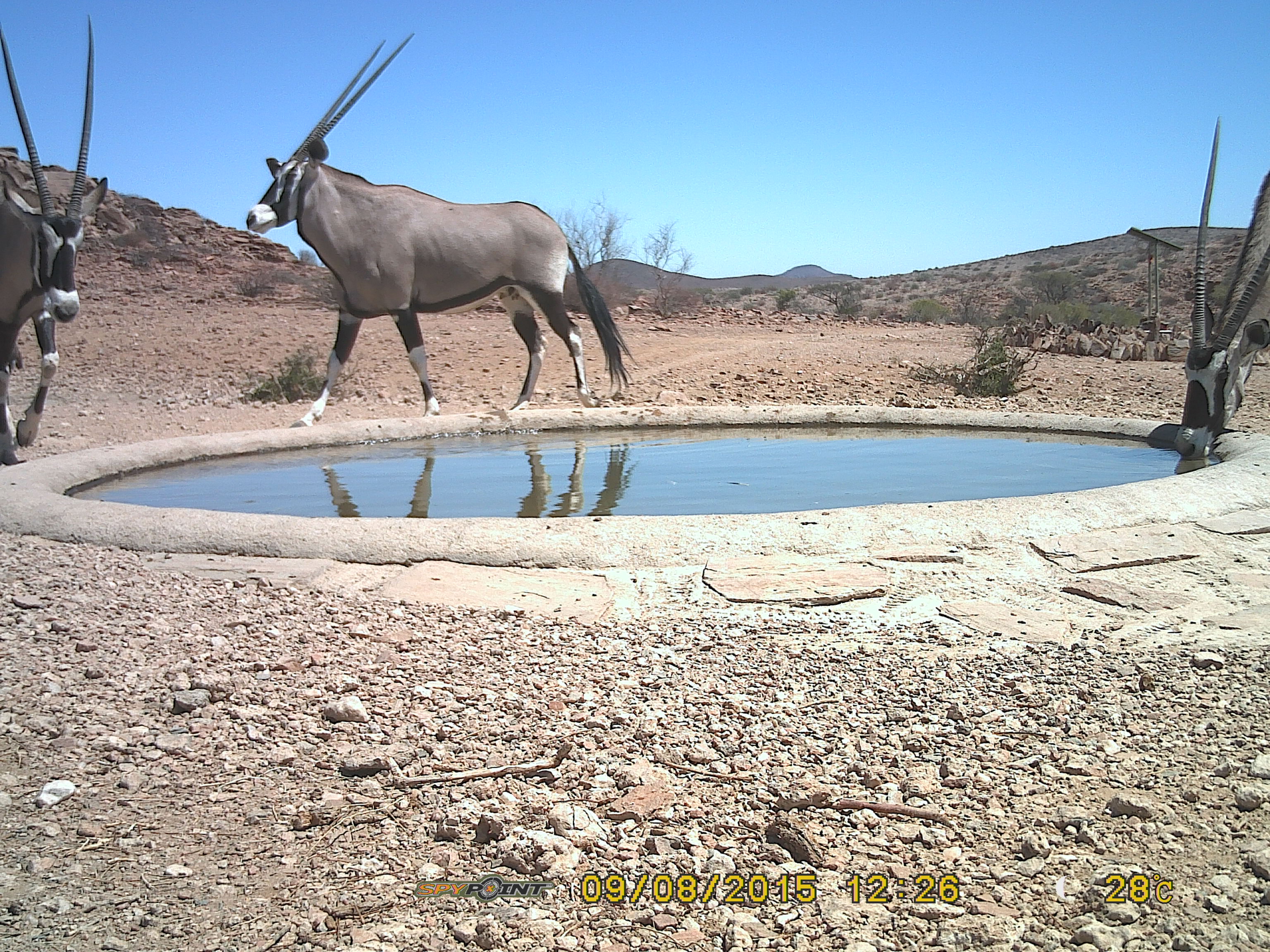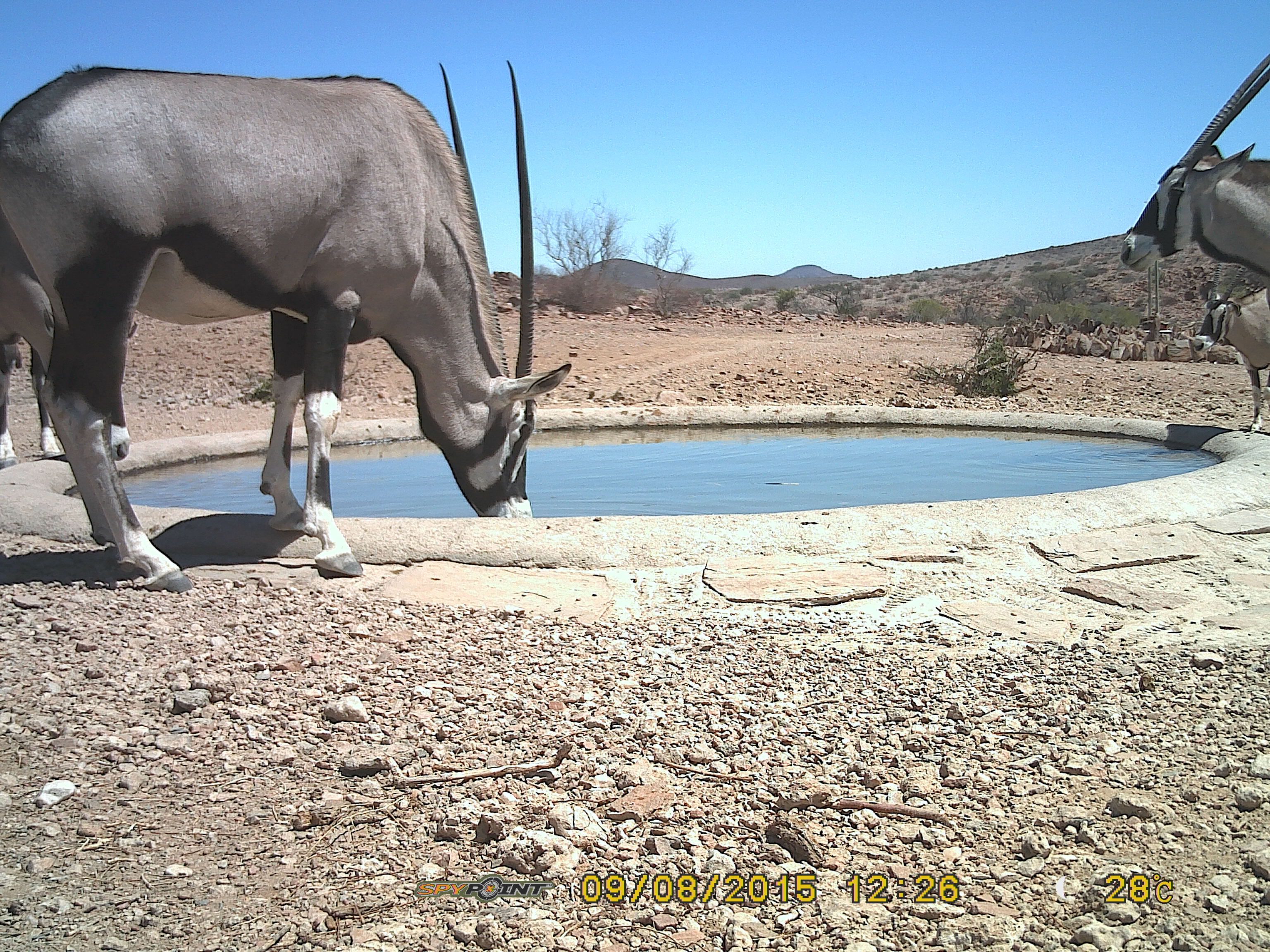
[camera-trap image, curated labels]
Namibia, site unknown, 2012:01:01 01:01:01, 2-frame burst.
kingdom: Animalia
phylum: Chordata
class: Mammalia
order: Artiodactyla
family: Bovidae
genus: Oryx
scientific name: Oryx gazella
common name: gemsbok